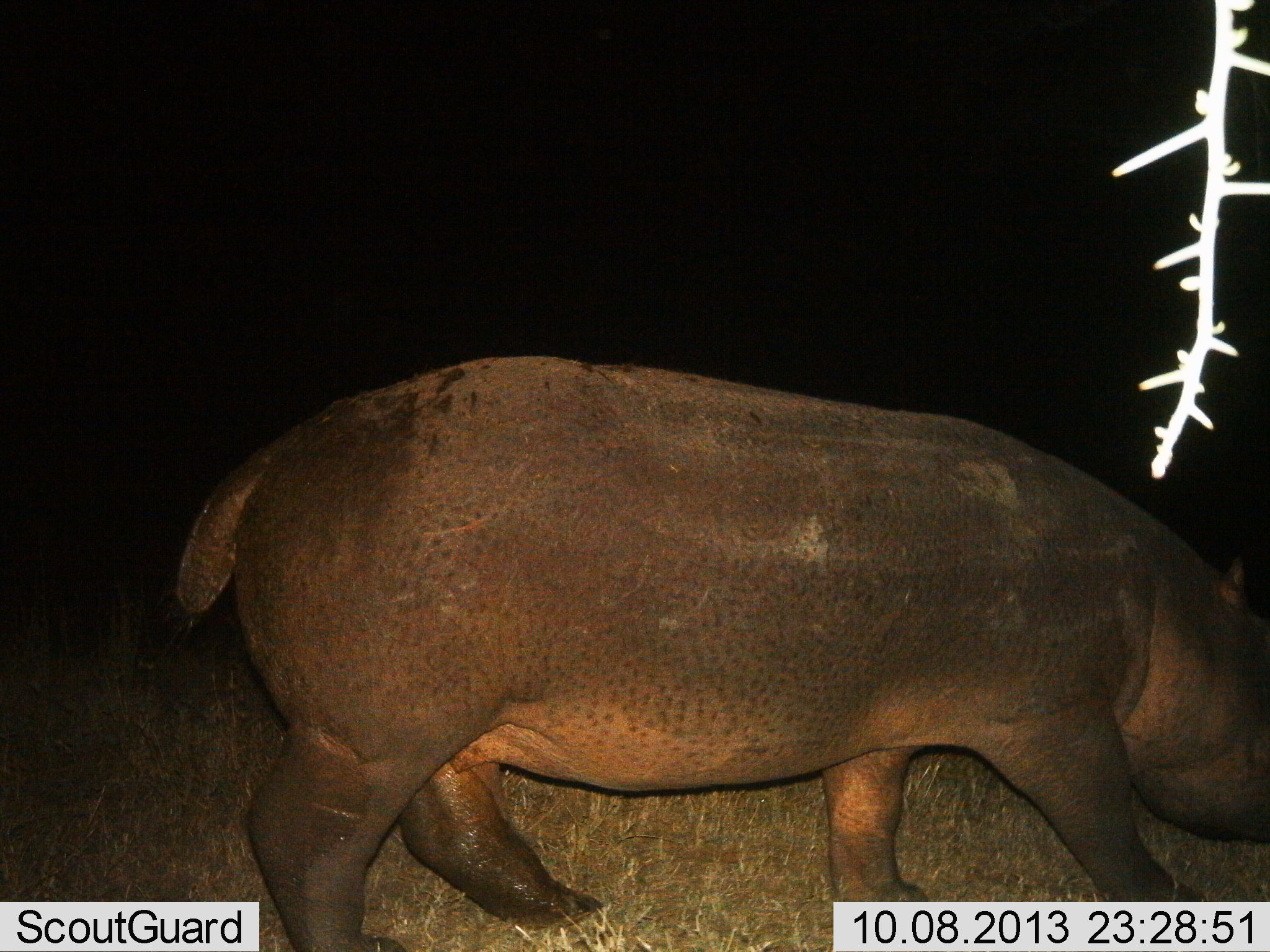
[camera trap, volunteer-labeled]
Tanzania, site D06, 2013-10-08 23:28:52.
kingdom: Animalia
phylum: Chordata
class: Mammalia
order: Artiodactyla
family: Hippopotamidae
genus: Hippopotamus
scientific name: Hippopotamus amphibius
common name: hippopotamus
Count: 1.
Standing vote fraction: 12%.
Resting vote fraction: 0%.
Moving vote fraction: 79%.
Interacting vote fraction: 4%.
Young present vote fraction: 0%.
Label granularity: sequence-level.